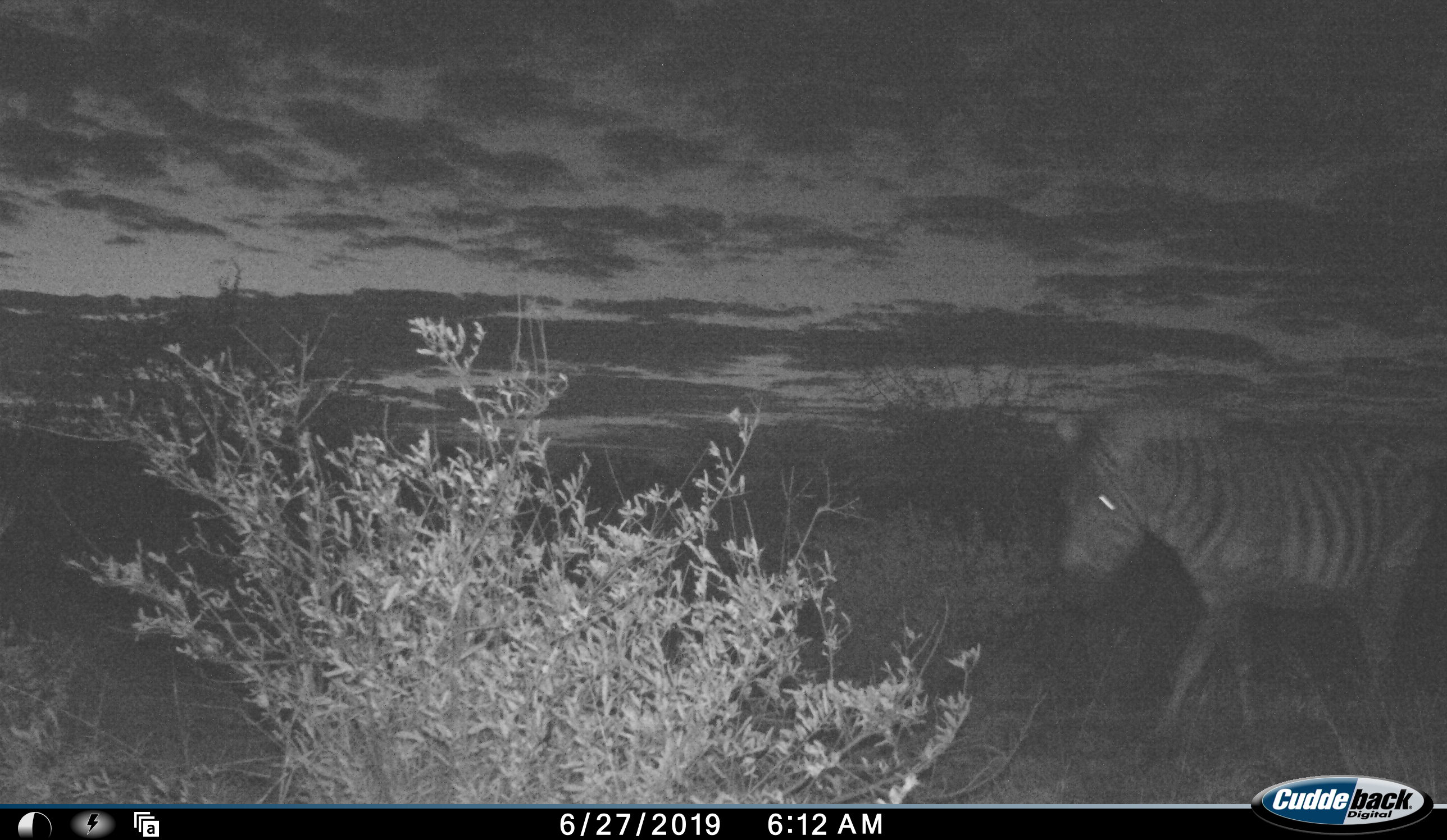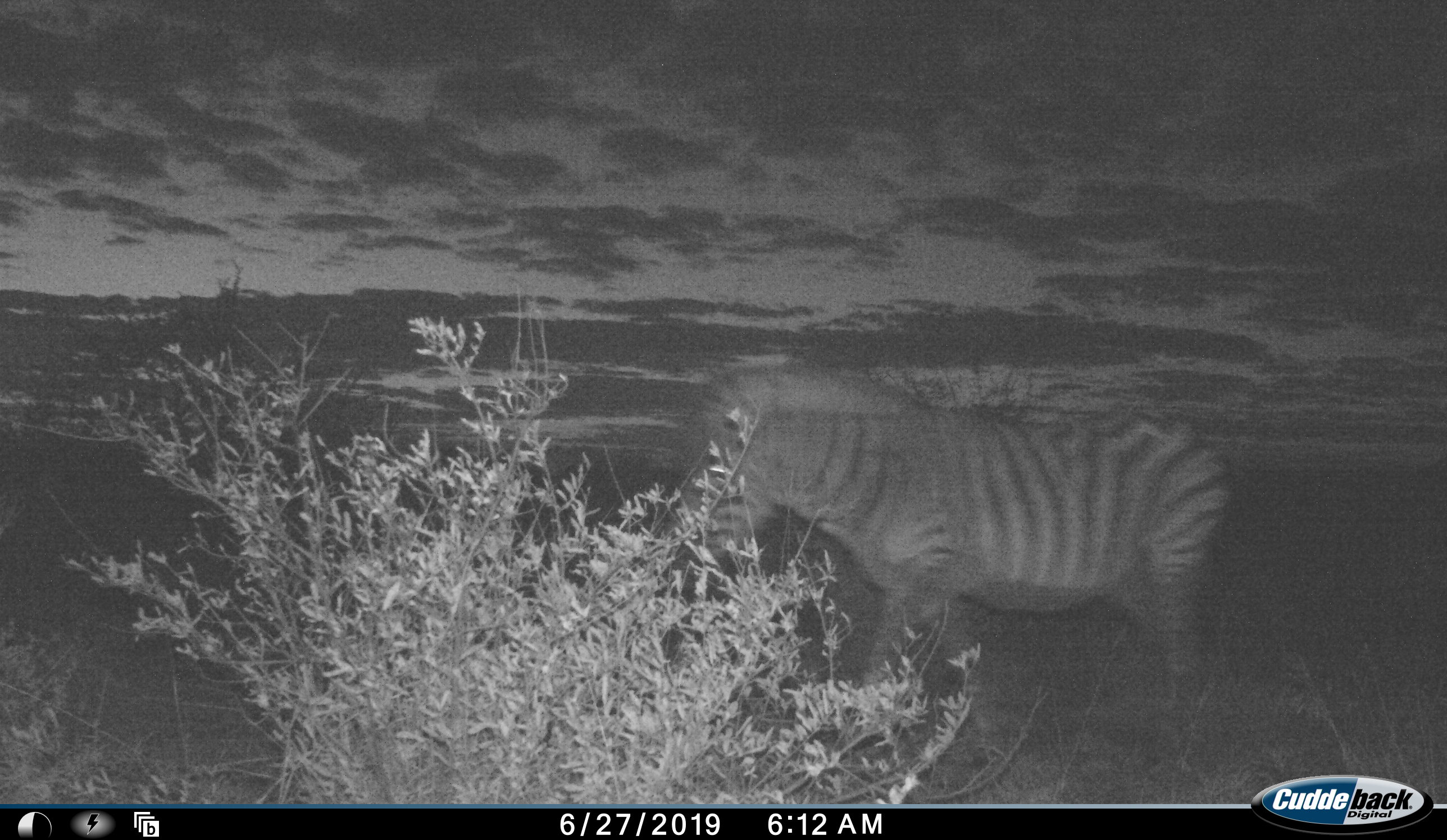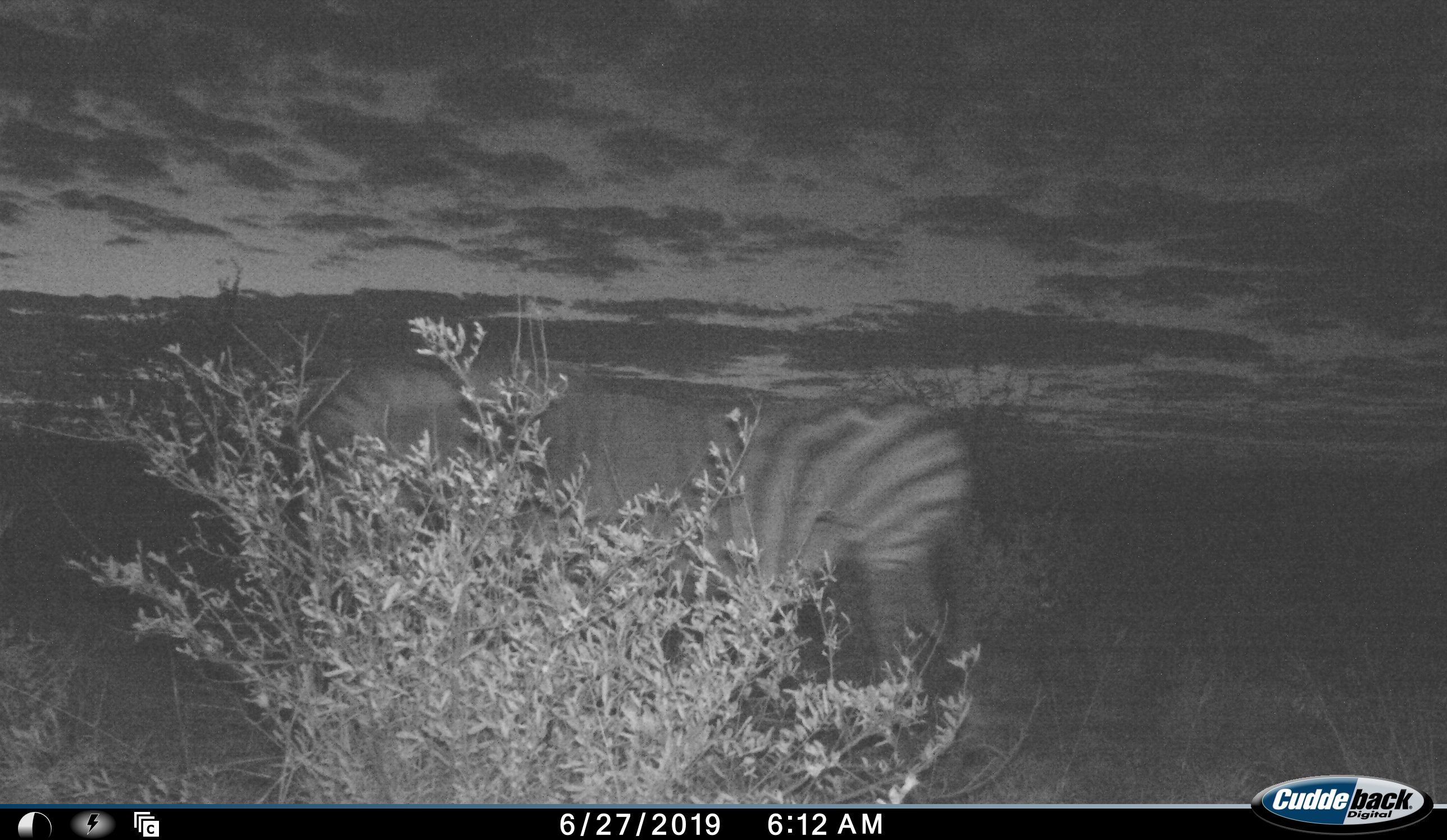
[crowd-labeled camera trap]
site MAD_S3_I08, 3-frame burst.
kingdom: Animalia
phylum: Chordata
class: Mammalia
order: Perissodactyla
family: Equidae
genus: Equus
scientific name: Equus quagga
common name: plains zebra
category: zebraplains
Zebraplains (plains zebra) (Equus quagga), count 1. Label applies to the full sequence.